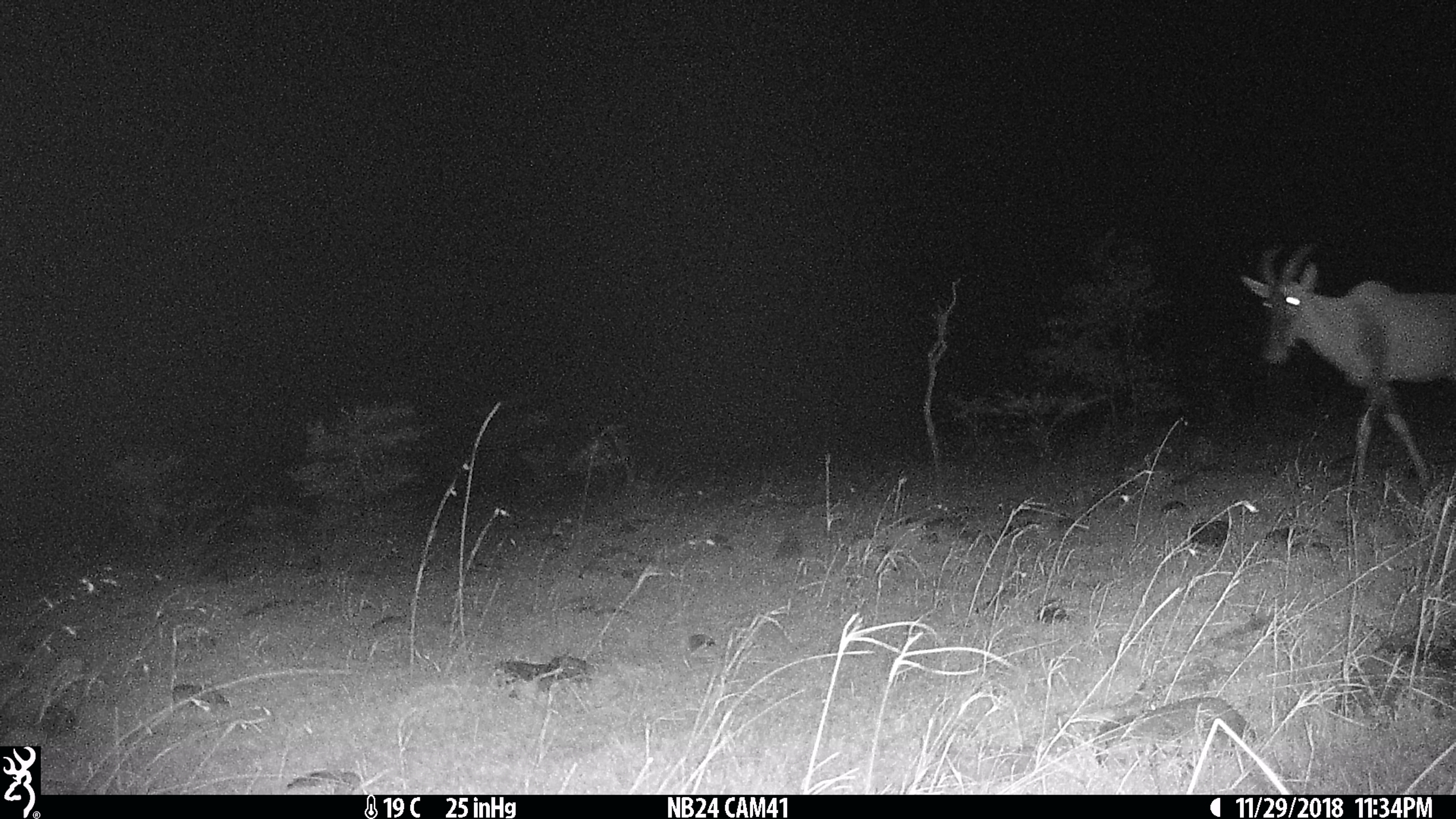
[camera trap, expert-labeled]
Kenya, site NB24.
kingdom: Animalia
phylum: Chordata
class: Mammalia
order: Artiodactyla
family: Bovidae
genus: Damaliscus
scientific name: Damaliscus lunatus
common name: topi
Topi (Damaliscus lunatus).